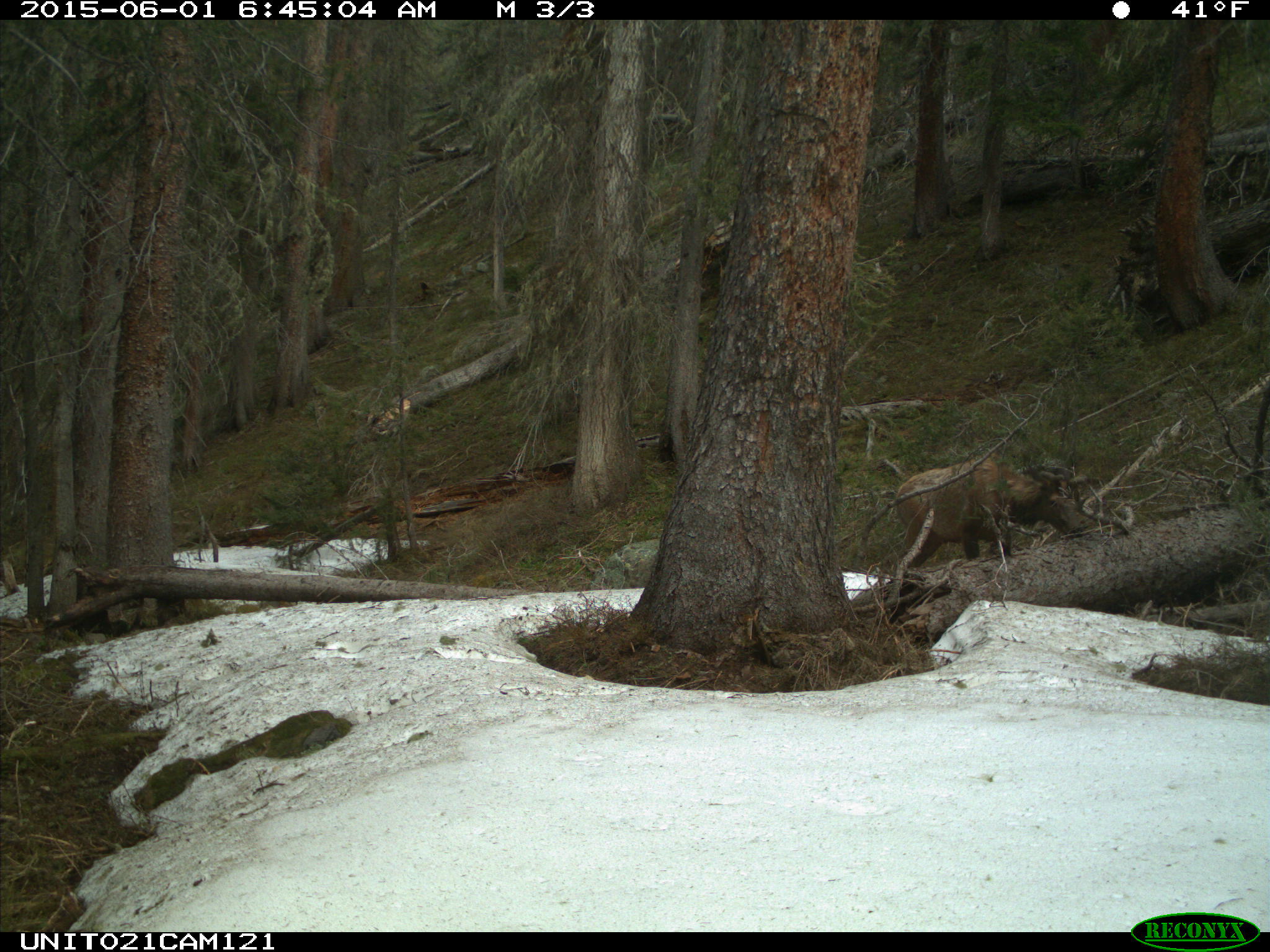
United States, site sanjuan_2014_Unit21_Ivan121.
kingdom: Animalia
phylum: Chordata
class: Mammalia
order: Artiodactyla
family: Cervidae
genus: Cervus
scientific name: Cervus elaphus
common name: red deer